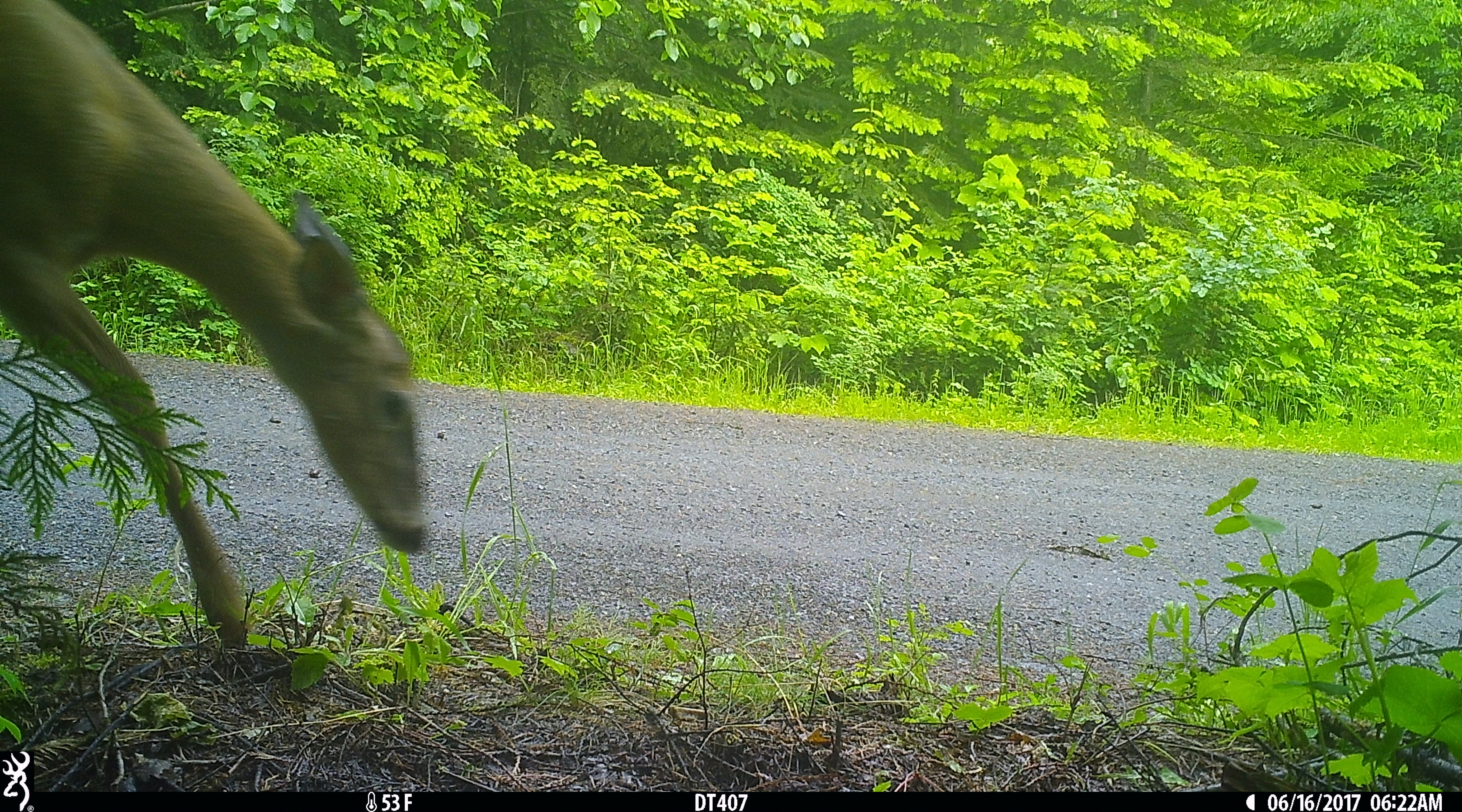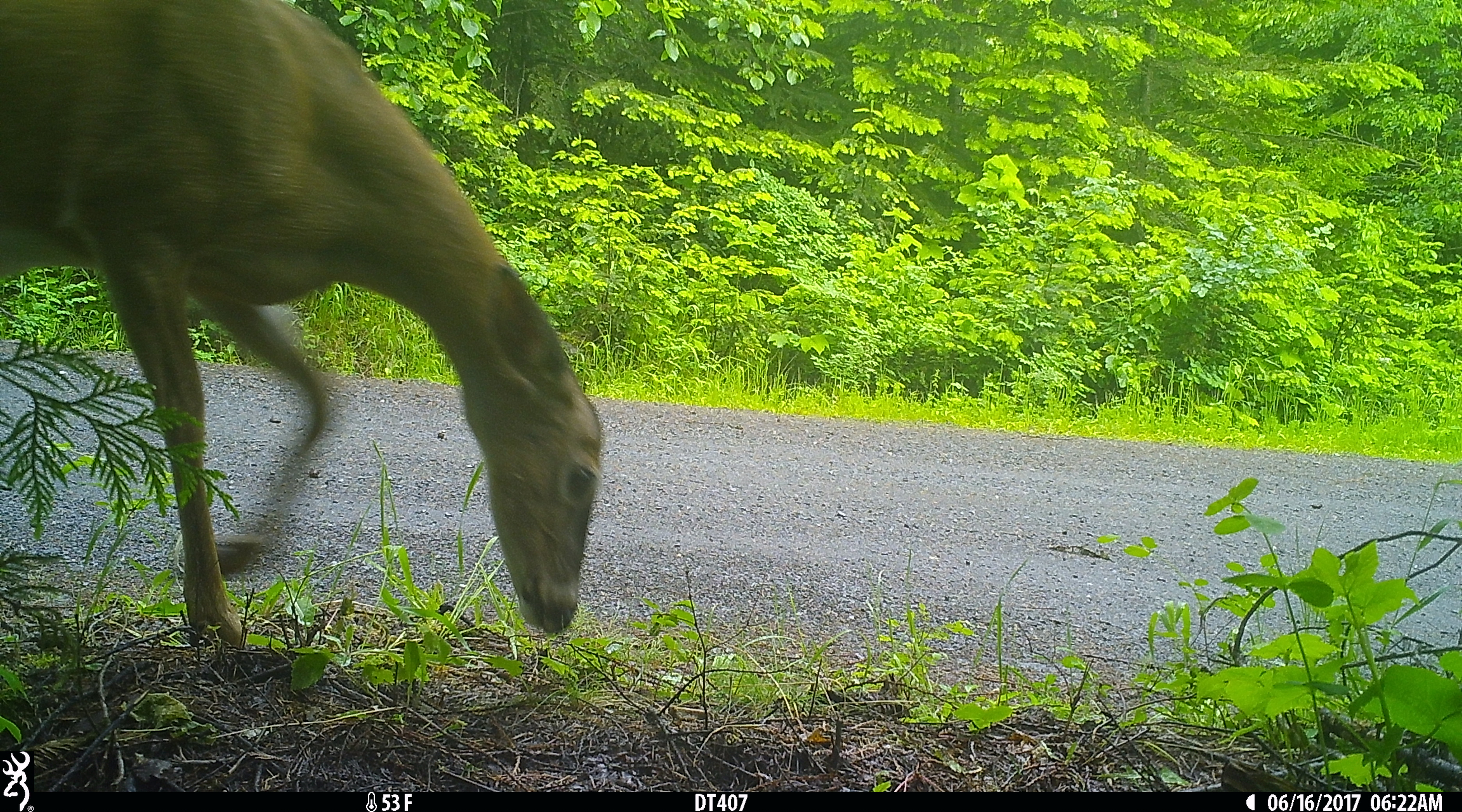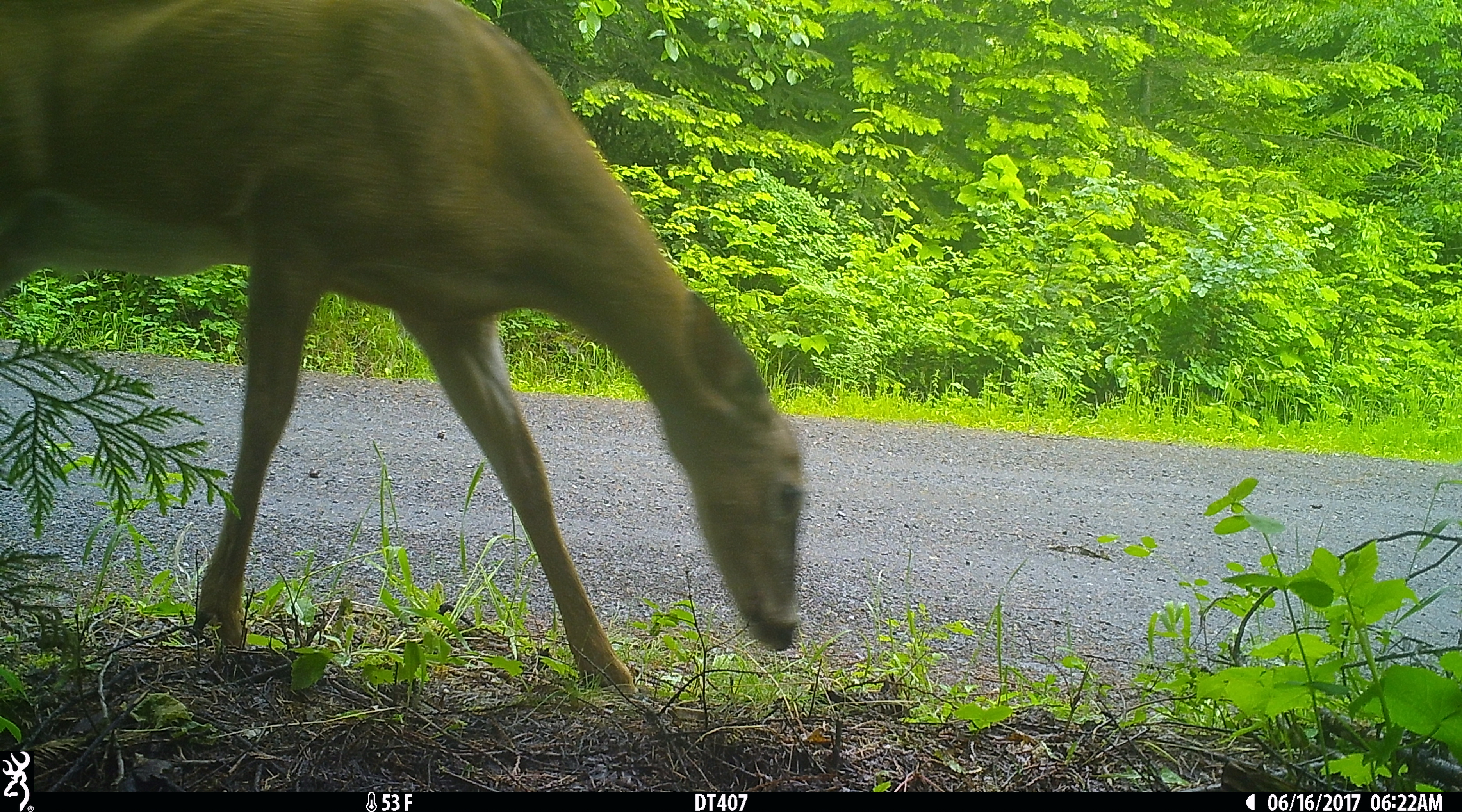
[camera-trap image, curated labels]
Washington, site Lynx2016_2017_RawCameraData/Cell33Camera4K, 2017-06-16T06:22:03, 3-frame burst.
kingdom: Animalia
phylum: Chordata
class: Mammalia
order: Artiodactyla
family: Cervidae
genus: Odocoileus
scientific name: Odocoileus virginianus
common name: white-tailed deer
Odocoileus virginianus (white-tailed deer). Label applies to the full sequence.